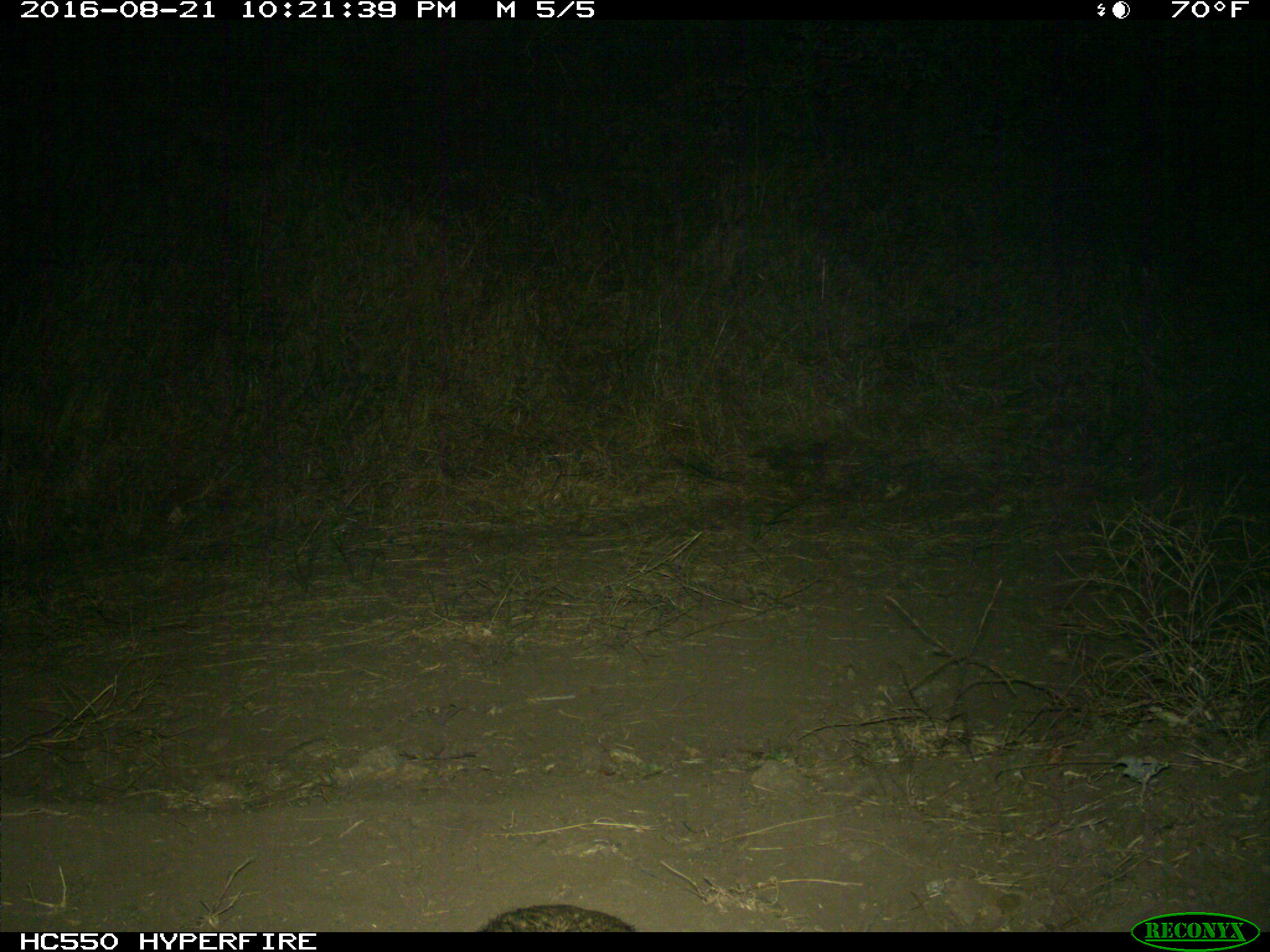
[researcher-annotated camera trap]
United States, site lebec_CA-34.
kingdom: Animalia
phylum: Chordata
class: Mammalia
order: Carnivora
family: Mustelidae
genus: Meles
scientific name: Meles meles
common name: european badger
Meles meles (european badger).